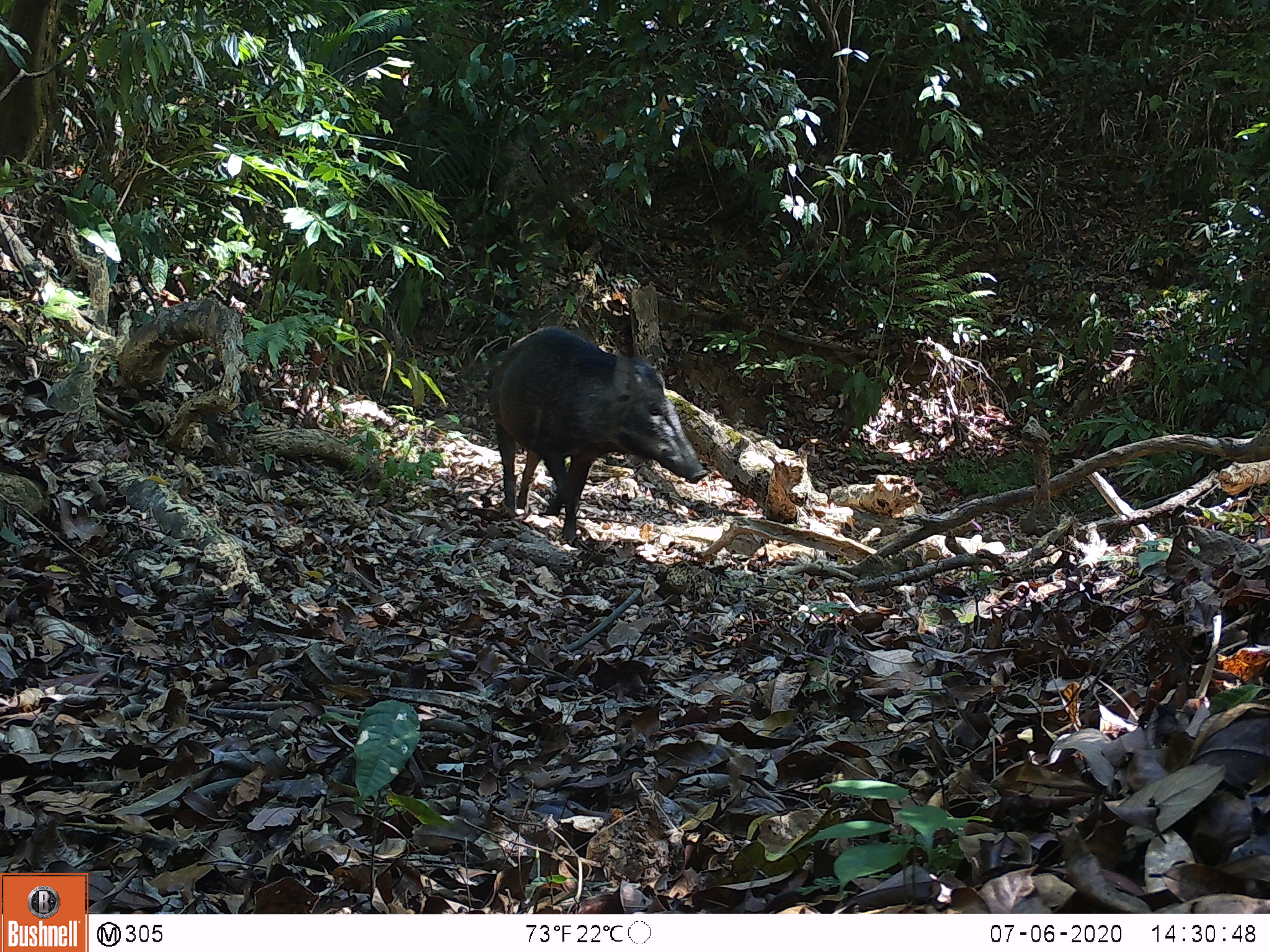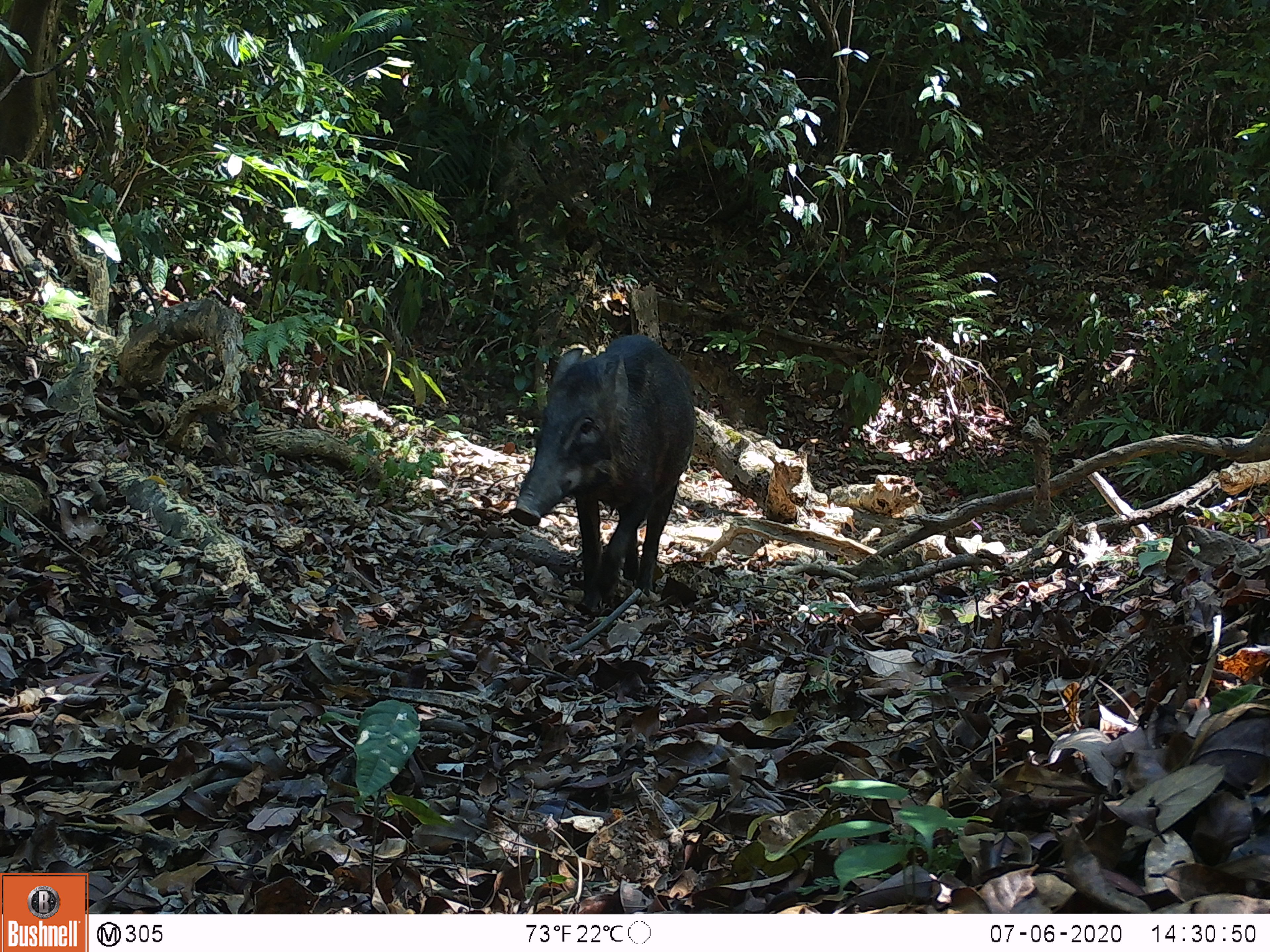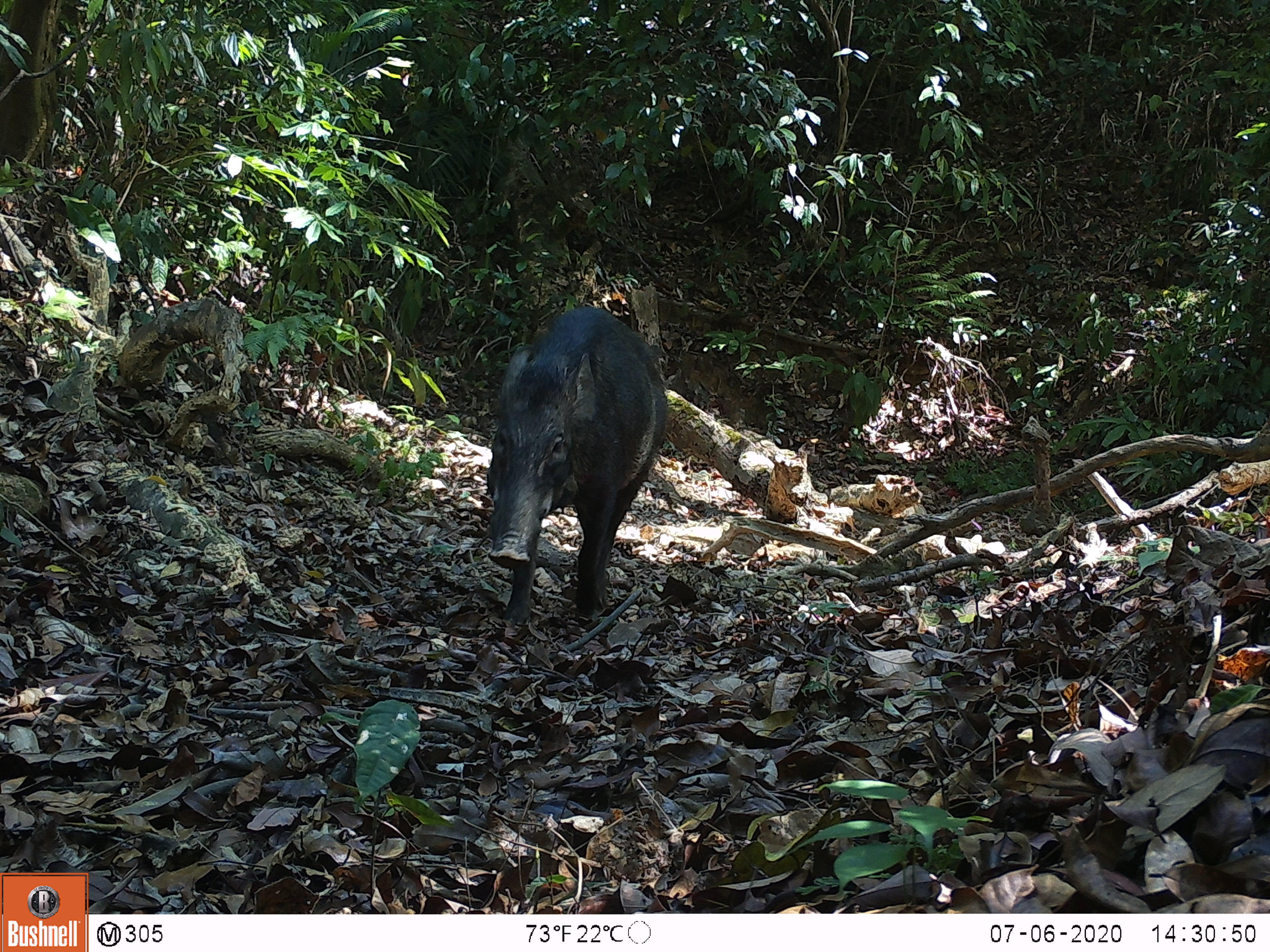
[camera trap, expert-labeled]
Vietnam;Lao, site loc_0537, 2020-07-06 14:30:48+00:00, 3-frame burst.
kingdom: Animalia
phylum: Chordata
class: Mammalia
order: Artiodactyla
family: Suidae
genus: Sus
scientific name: Sus scrofa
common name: eurasian wild pig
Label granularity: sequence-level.